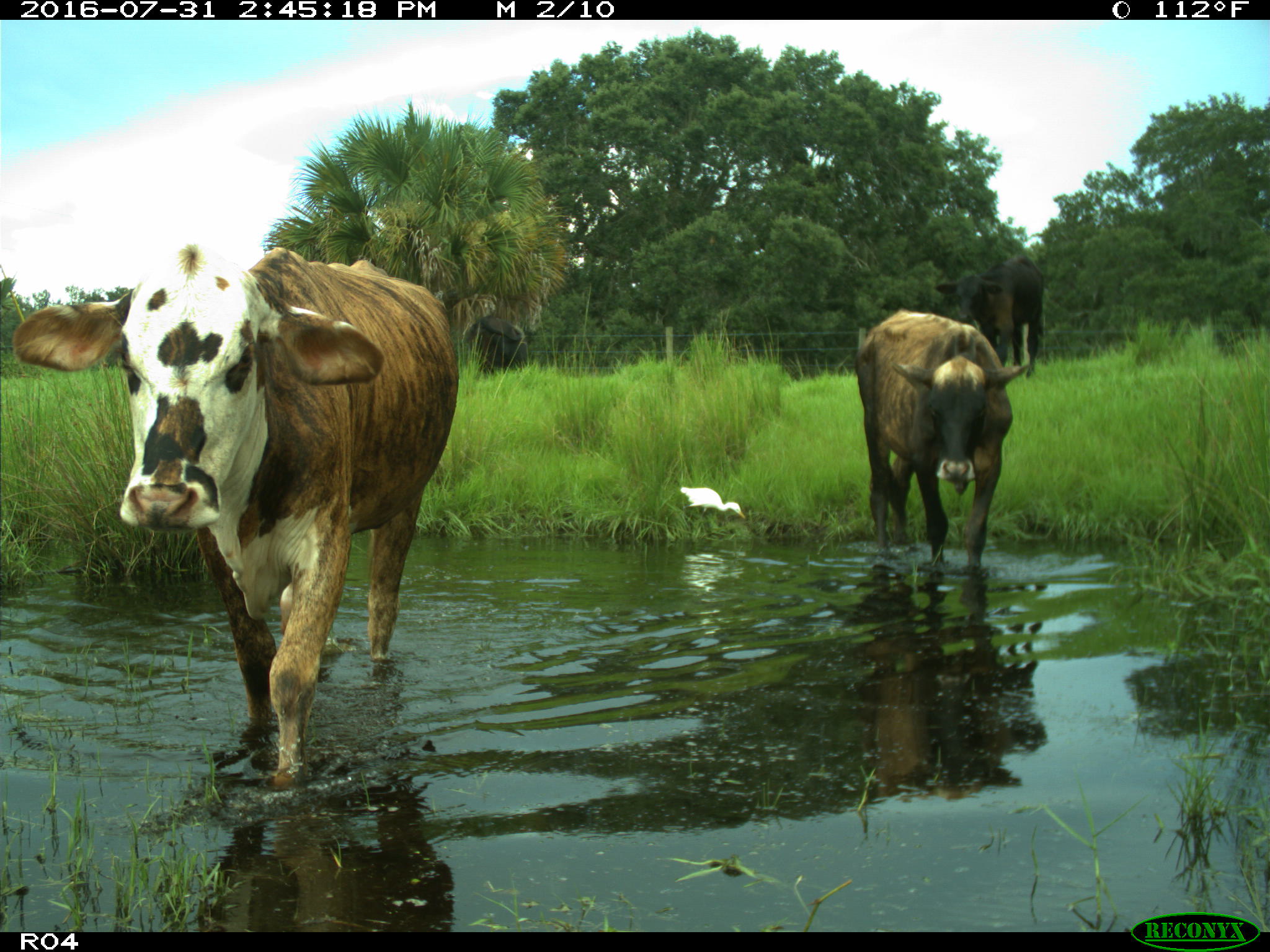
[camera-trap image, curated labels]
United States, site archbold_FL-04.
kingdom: Animalia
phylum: Chordata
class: Mammalia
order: Artiodactyla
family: Bovidae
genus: Bos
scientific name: Bos taurus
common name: domestic cow